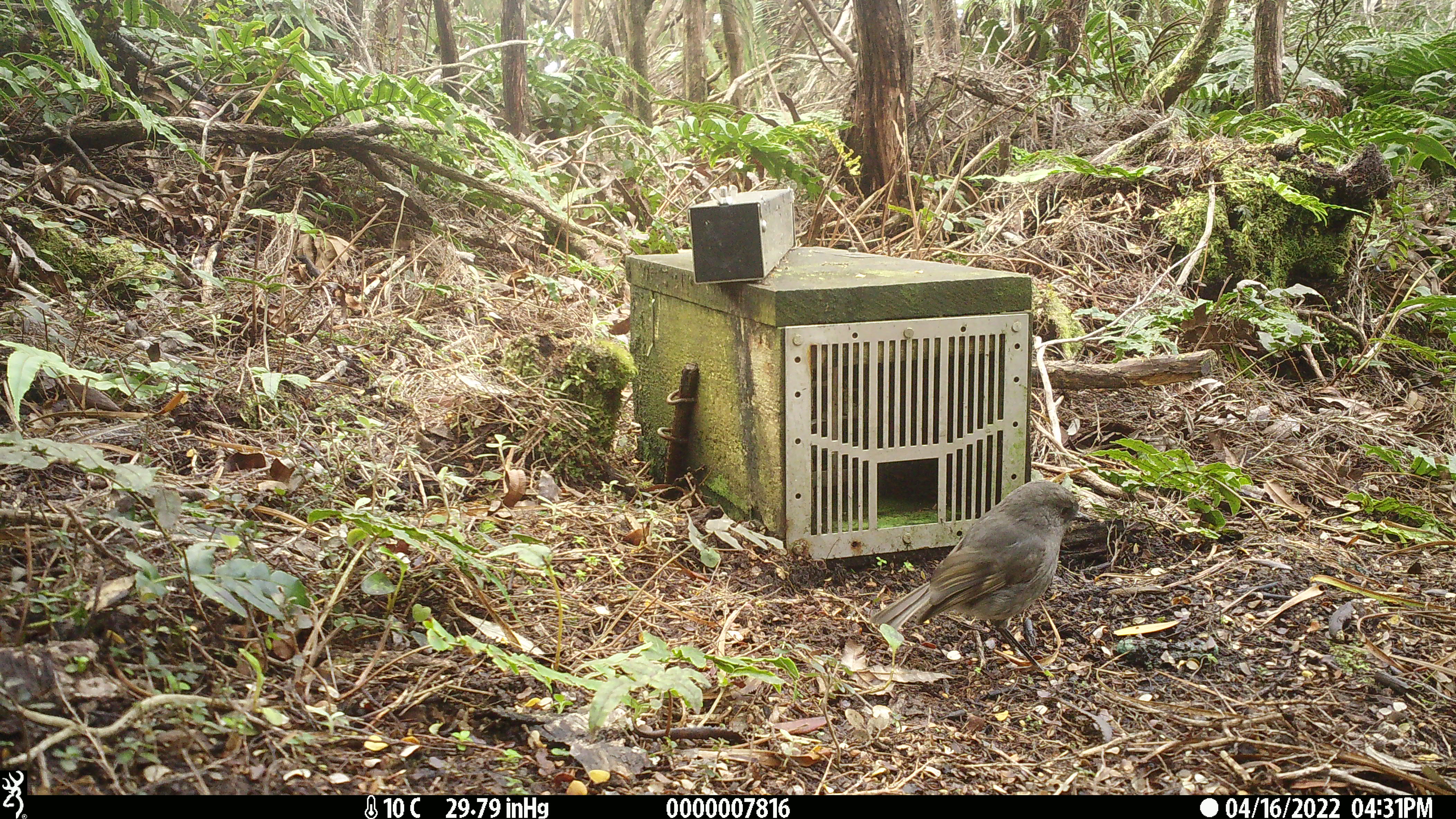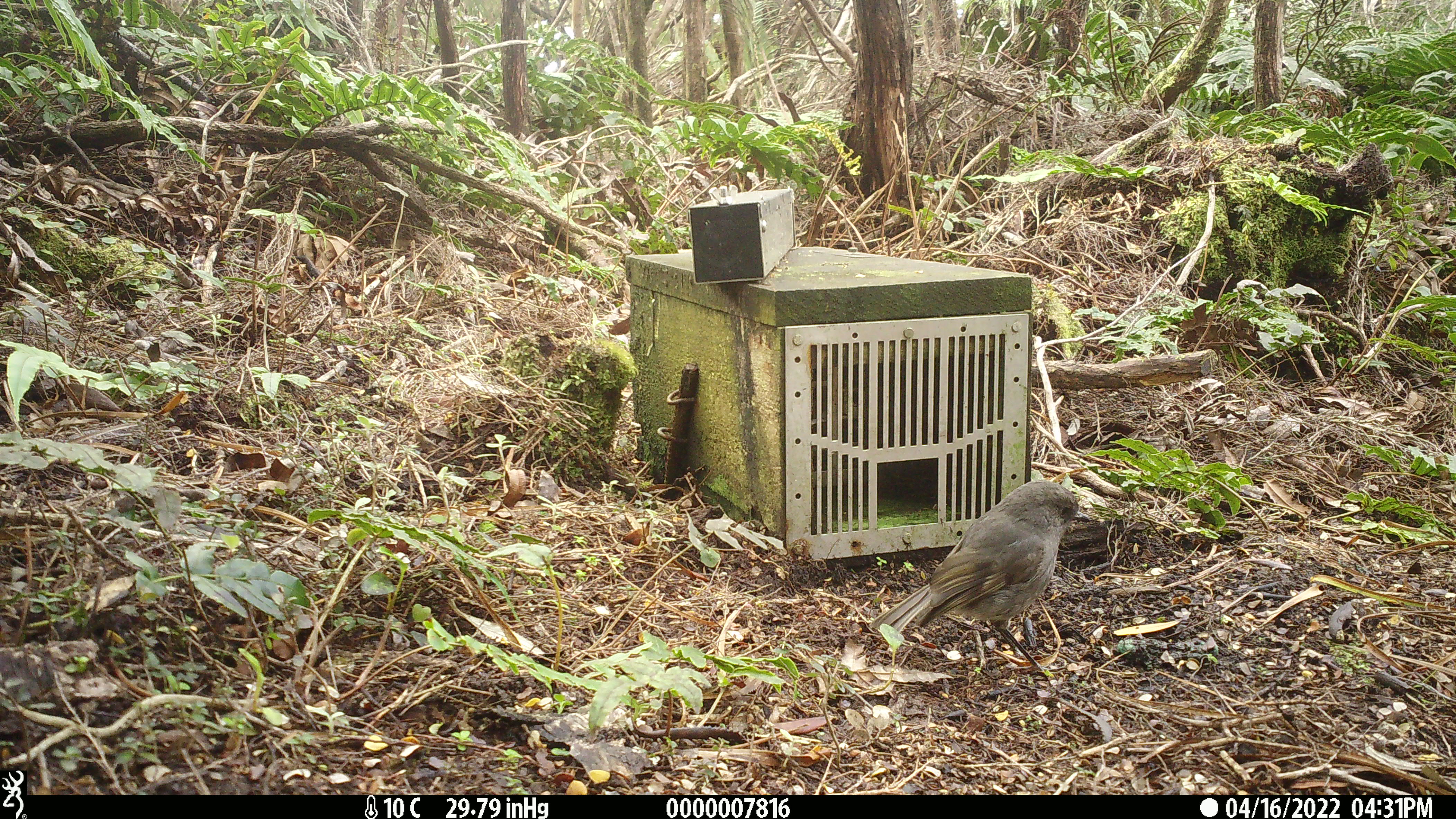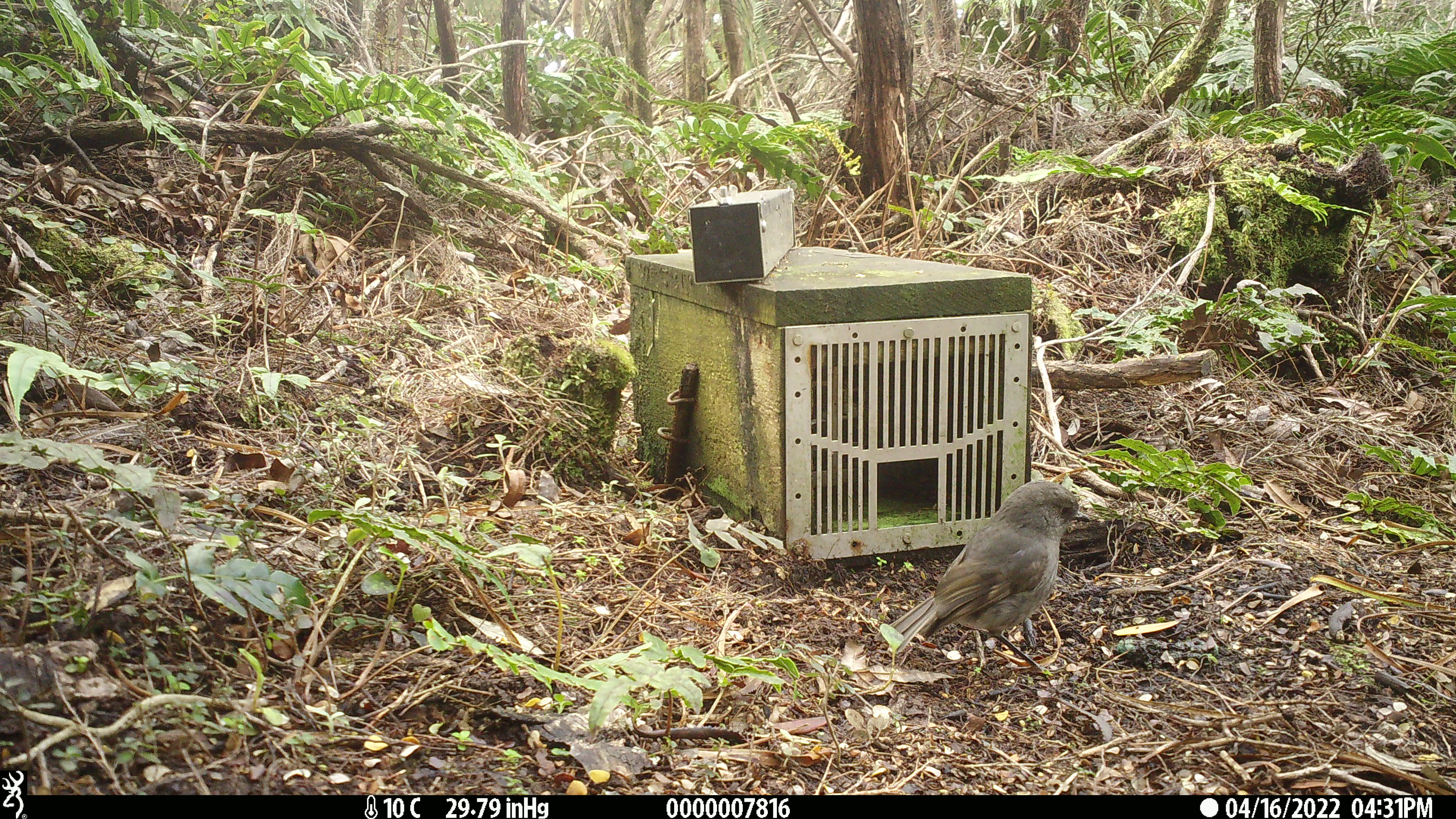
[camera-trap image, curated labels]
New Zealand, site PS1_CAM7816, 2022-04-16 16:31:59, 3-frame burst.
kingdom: Animalia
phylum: Chordata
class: Aves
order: Passeriformes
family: Petroicidae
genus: Petroica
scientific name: Petroica australis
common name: new zealand robin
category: robin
Robin (new zealand robin) (Petroica australis).